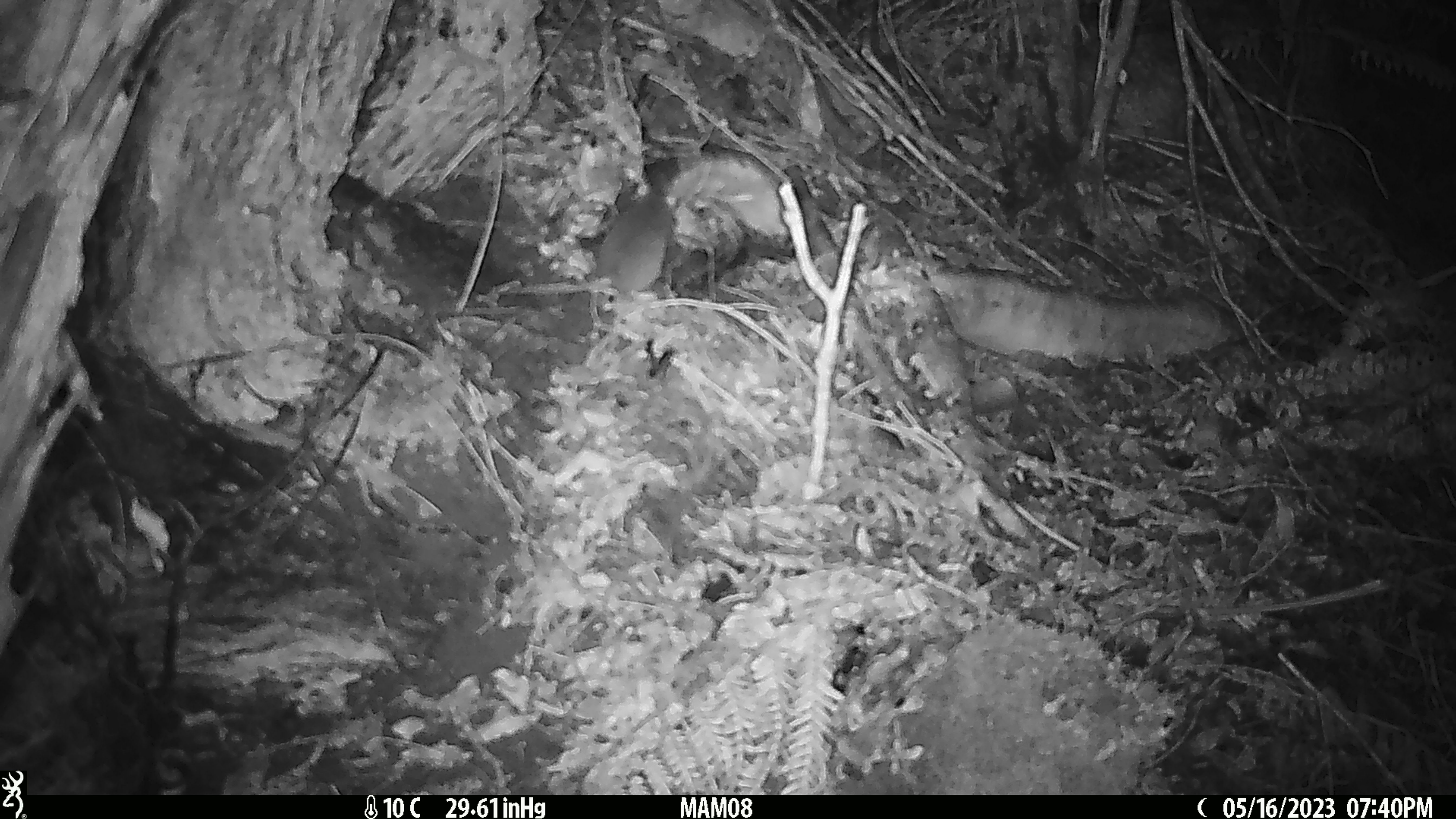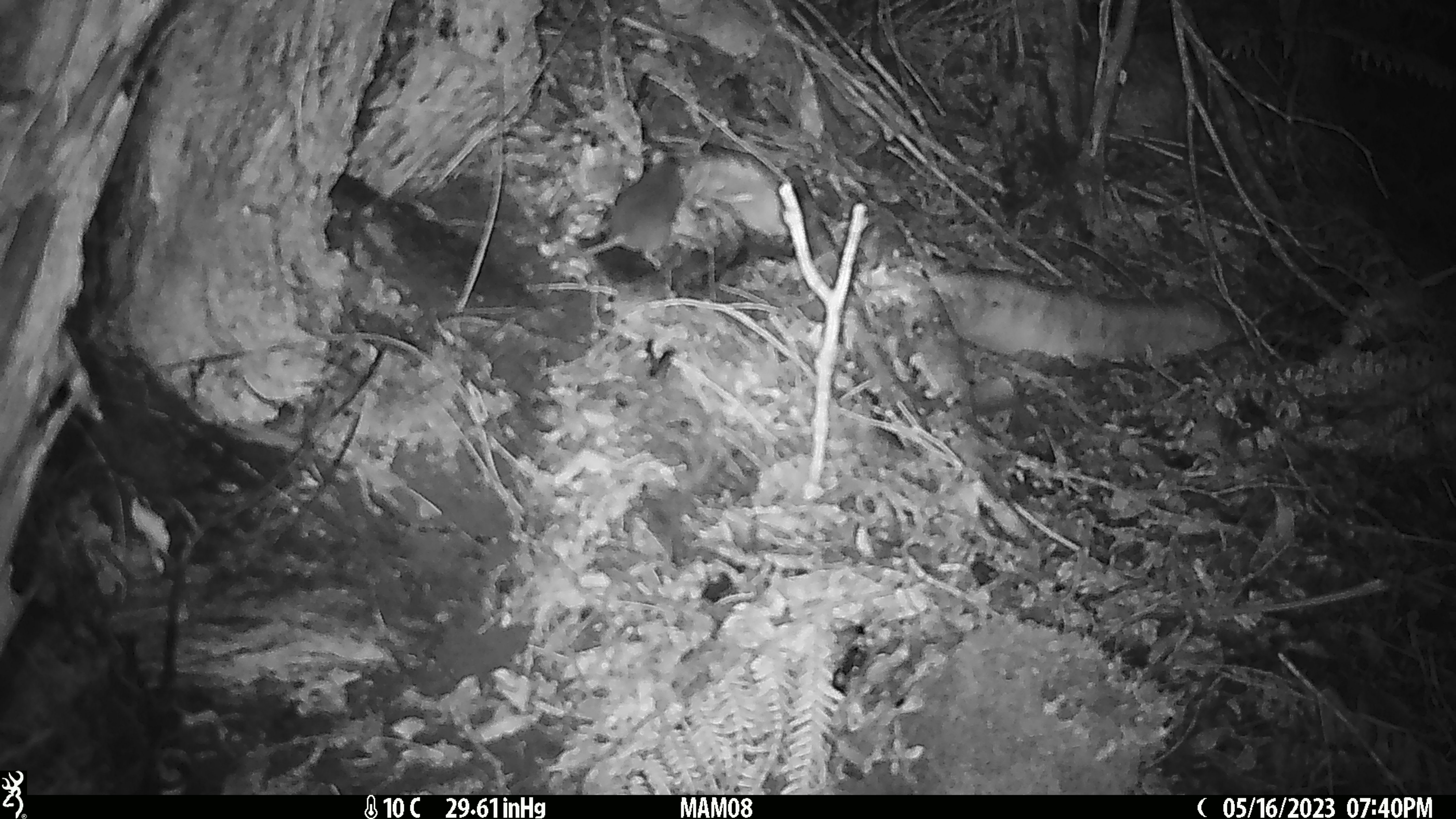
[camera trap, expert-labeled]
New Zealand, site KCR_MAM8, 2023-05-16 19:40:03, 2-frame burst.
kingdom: Animalia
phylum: Chordata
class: Mammalia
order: Rodentia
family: Muridae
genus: Rattus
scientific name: Rattus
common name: rat